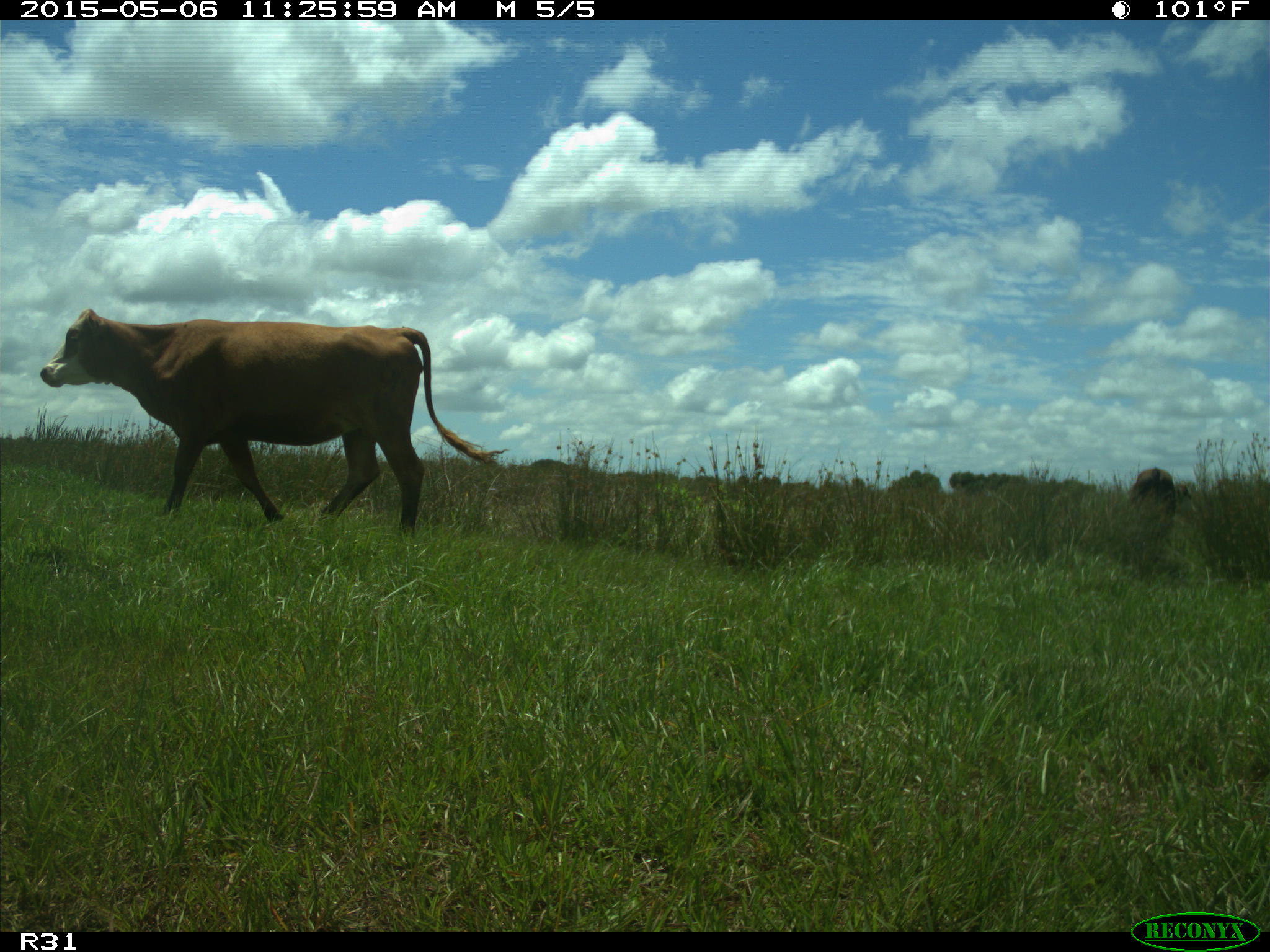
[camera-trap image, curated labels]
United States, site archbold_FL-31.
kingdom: Animalia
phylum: Chordata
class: Mammalia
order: Artiodactyla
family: Bovidae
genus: Bos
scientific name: Bos taurus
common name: domestic cow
Bos taurus (domestic cow).